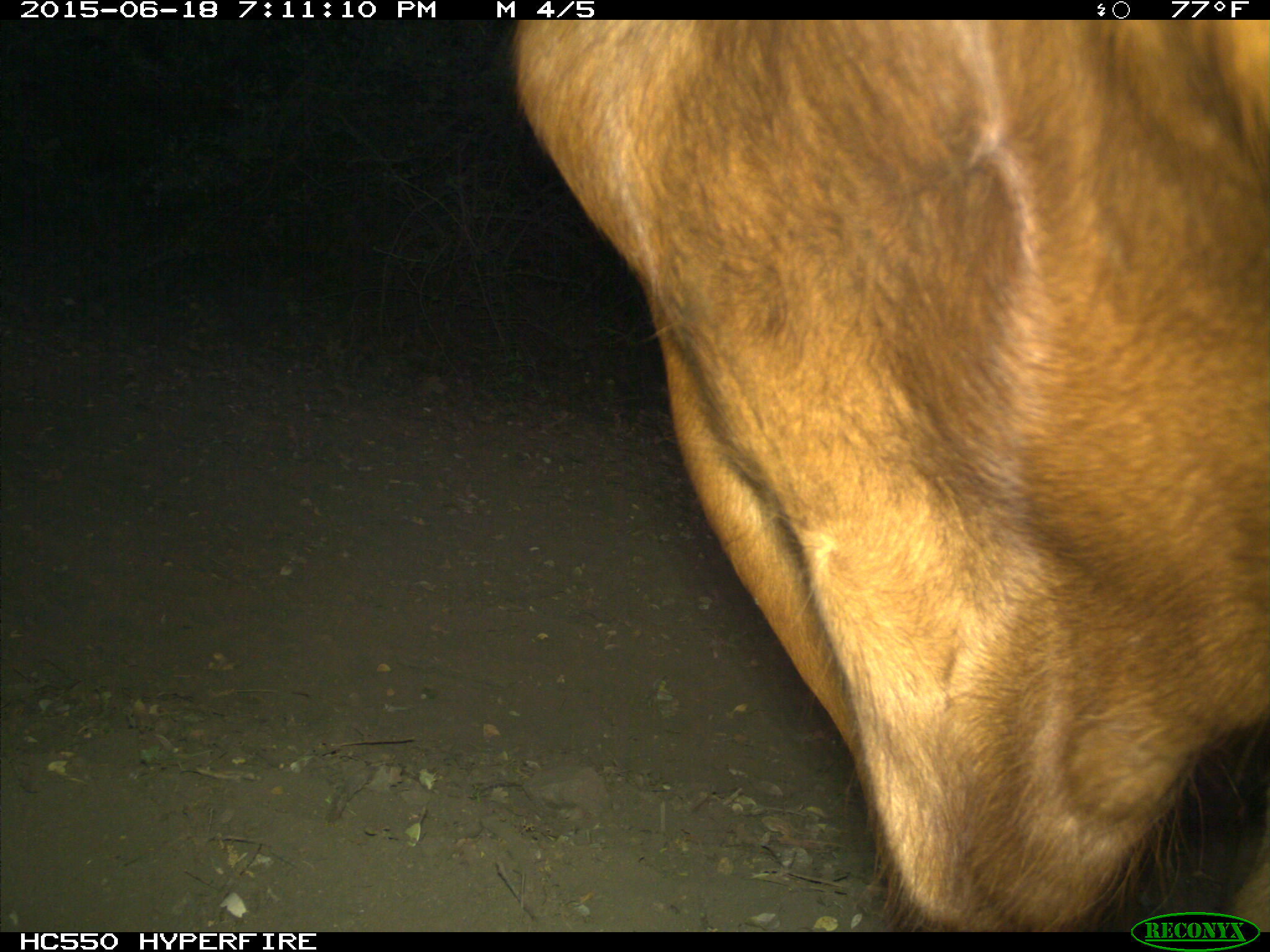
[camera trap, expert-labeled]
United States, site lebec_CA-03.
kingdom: Animalia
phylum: Chordata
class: Mammalia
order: Artiodactyla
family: Bovidae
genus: Bos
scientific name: Bos taurus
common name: domestic cow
Bos taurus (domestic cow).